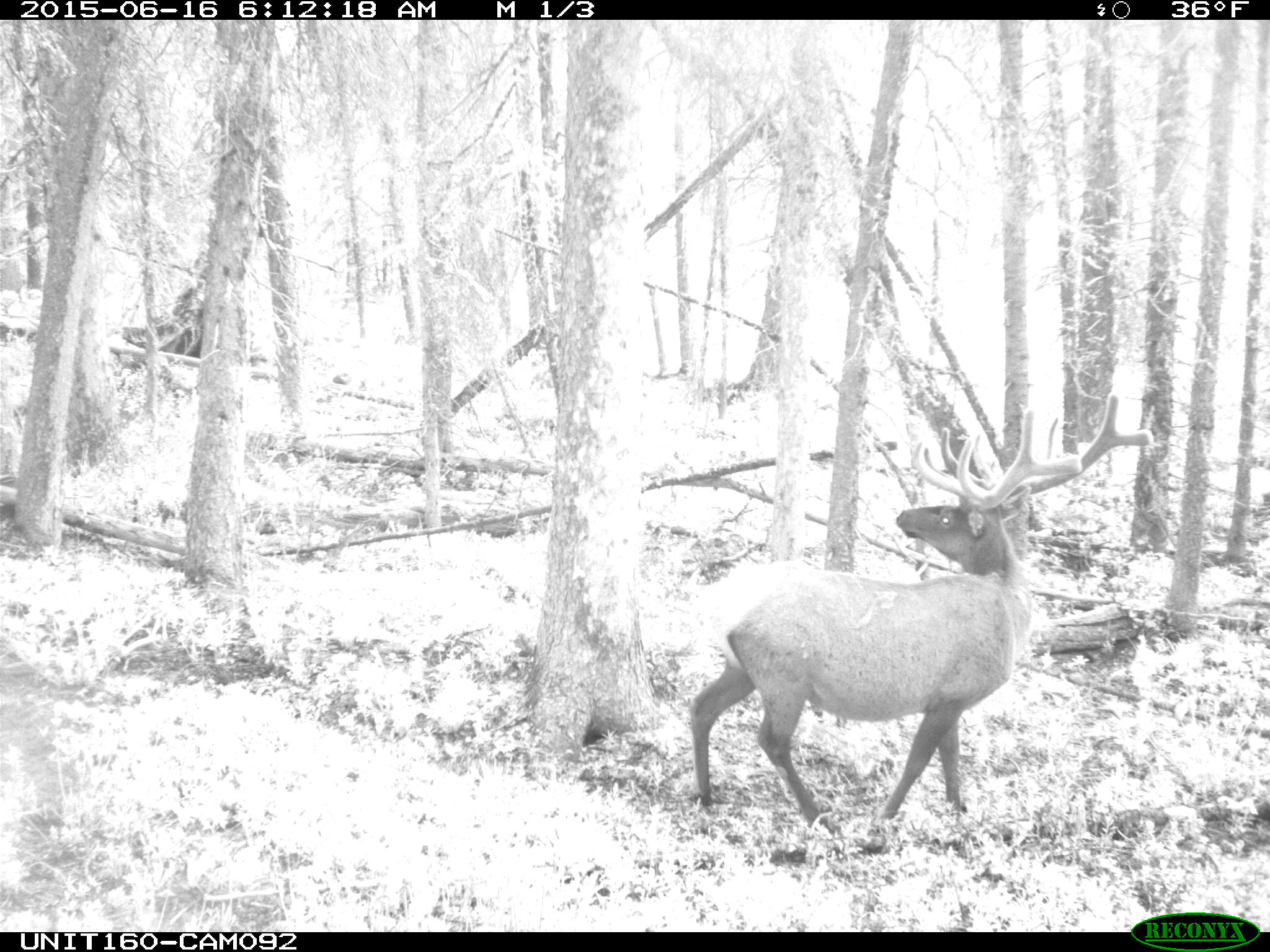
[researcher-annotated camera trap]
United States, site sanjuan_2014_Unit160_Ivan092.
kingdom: Animalia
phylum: Chordata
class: Mammalia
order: Artiodactyla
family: Cervidae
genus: Cervus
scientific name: Cervus elaphus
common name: red deer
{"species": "Cervus elaphus (red deer)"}